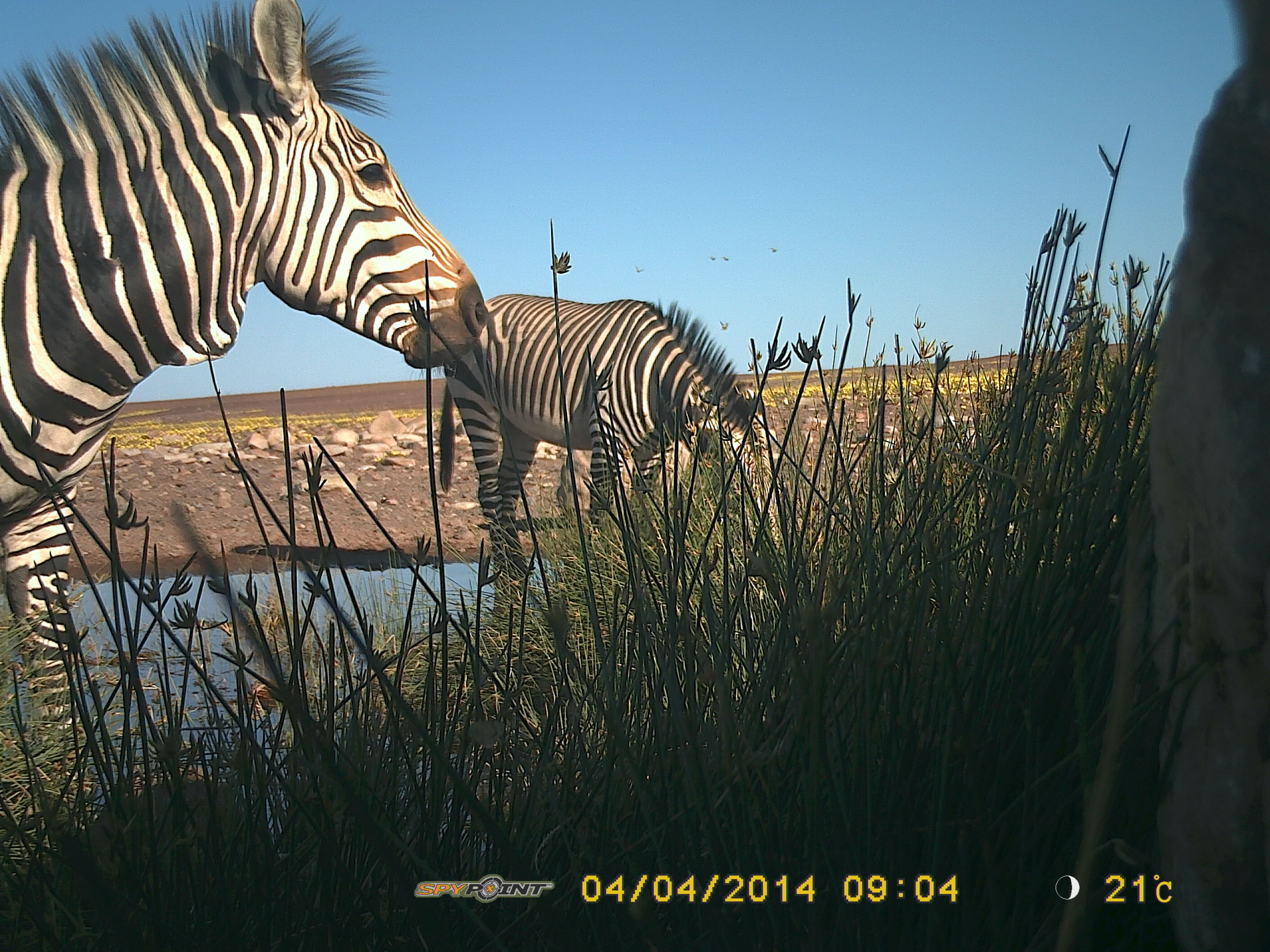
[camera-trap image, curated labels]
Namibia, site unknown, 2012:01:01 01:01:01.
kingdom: Animalia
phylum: Chordata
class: Mammalia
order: Perissodactyla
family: Equidae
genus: Equus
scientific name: Equus zebra hartmannae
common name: hartmann's mountain zebra